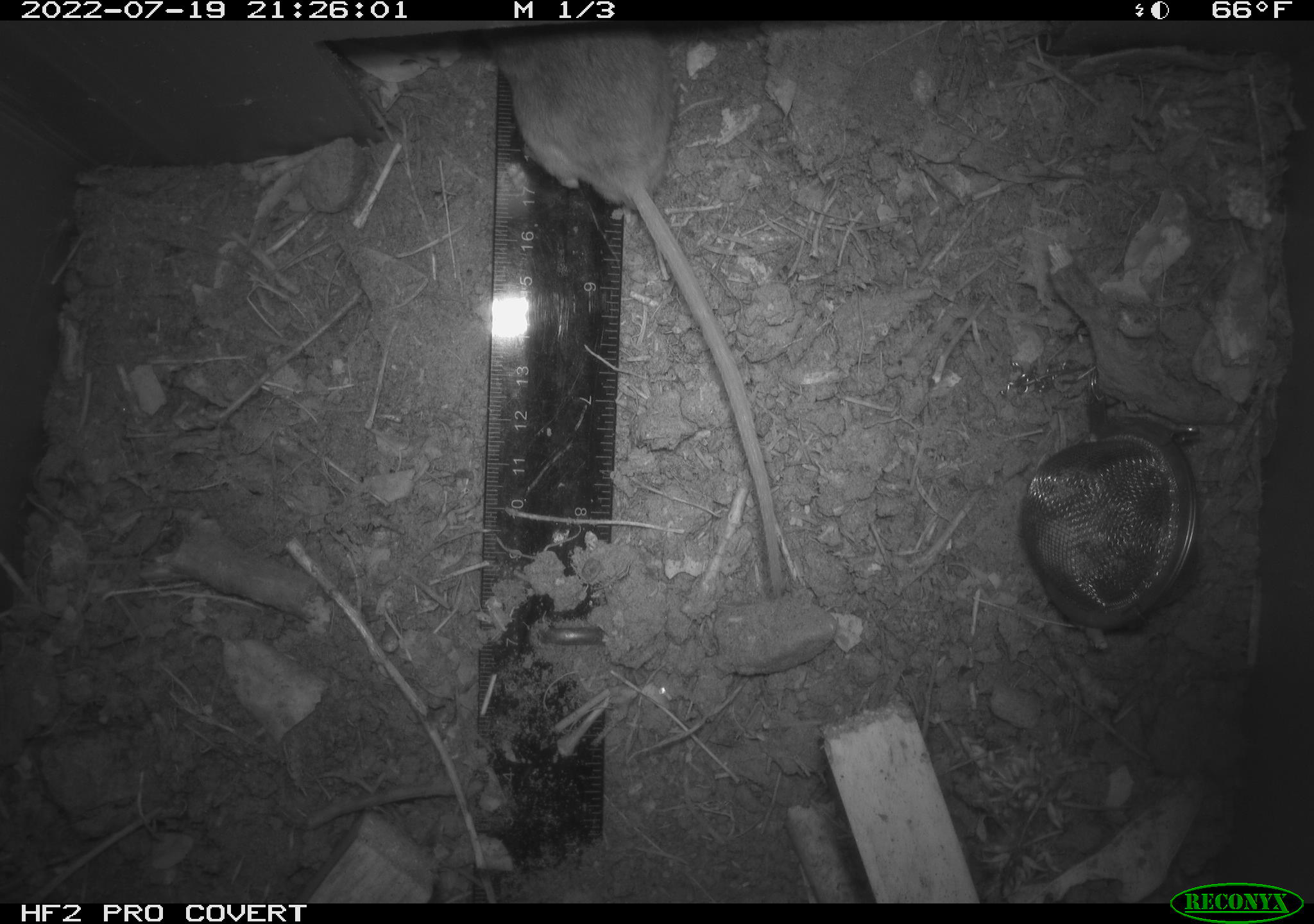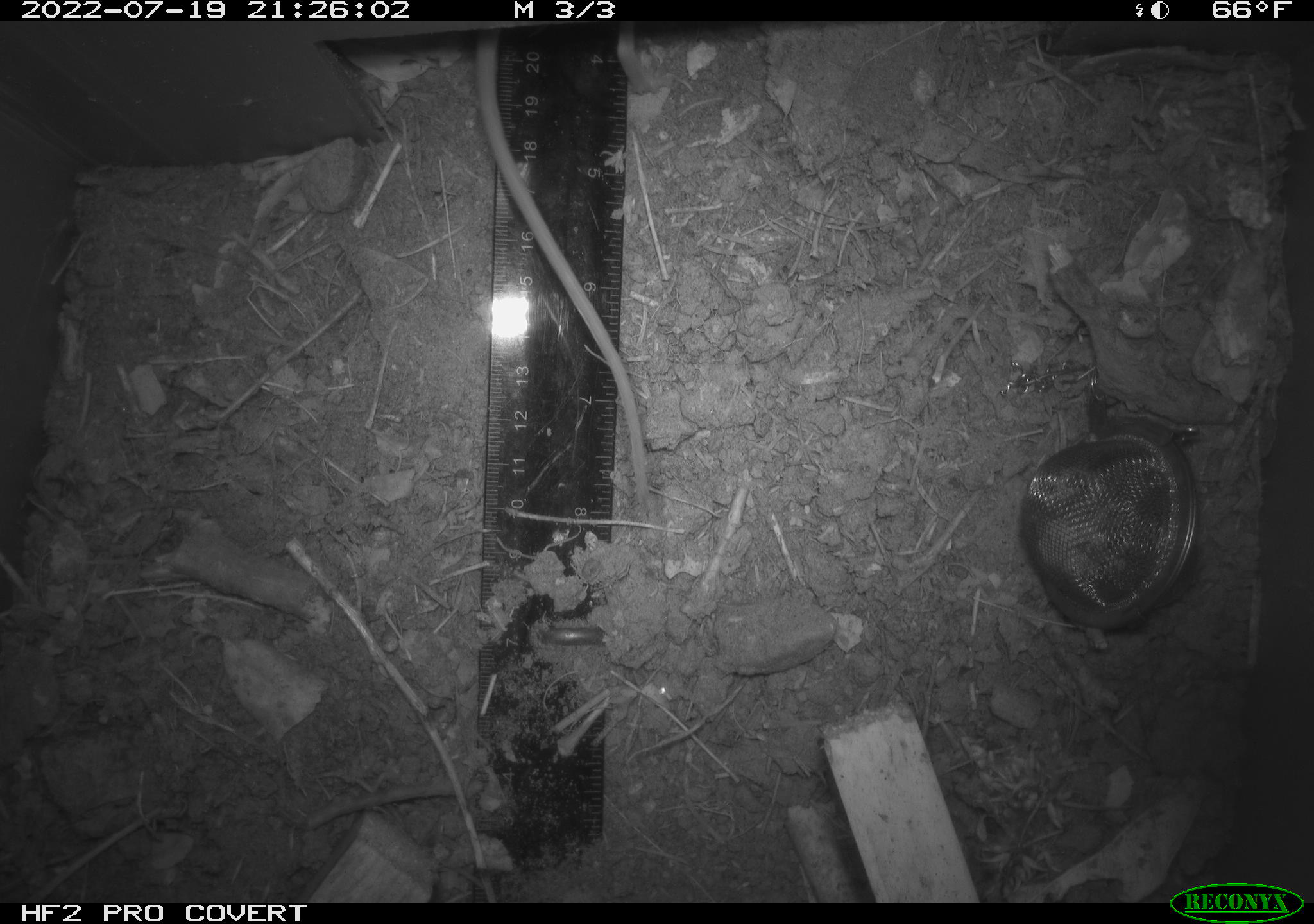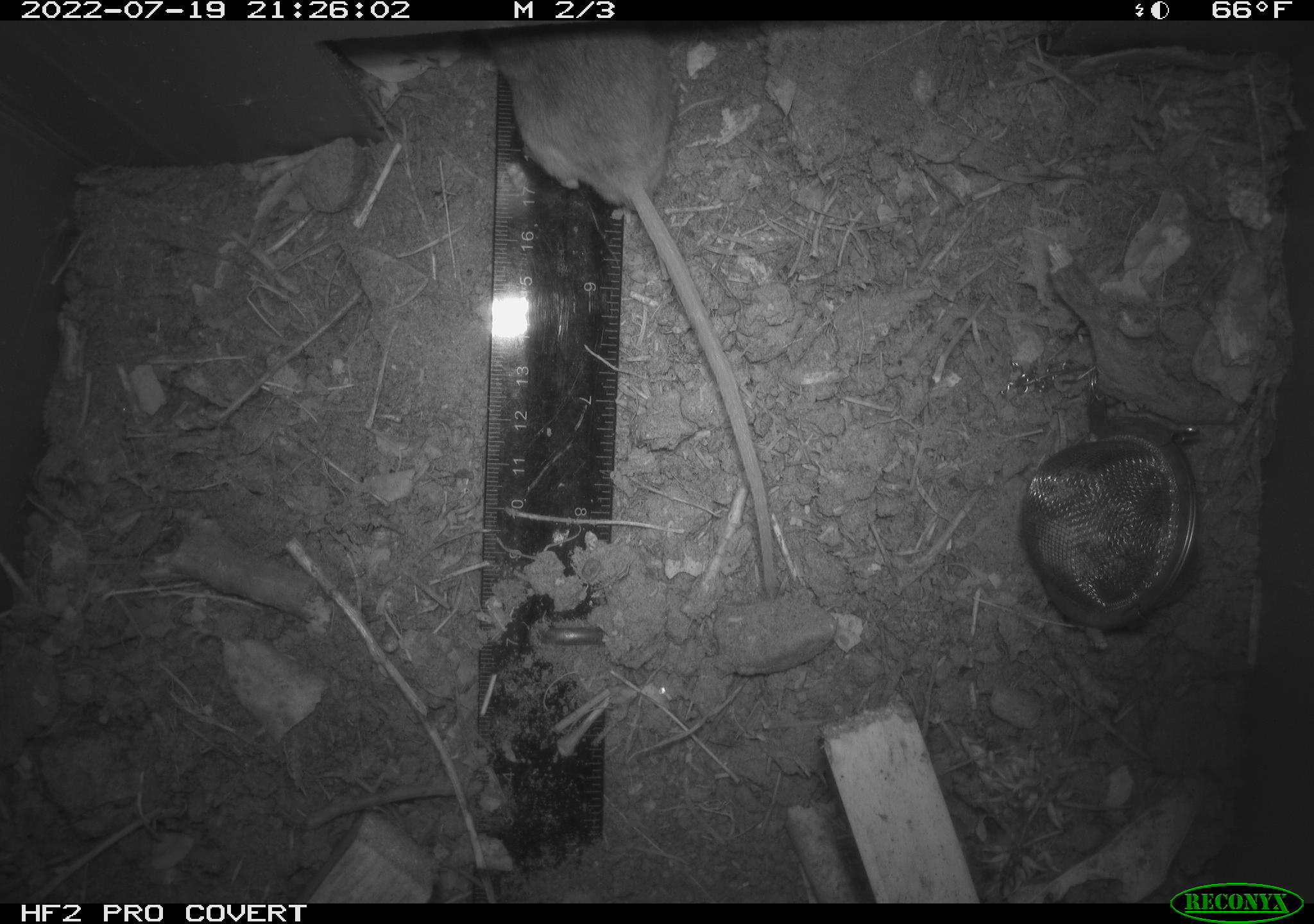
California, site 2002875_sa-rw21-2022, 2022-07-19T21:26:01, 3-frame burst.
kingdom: Animalia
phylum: Chordata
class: Mammalia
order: Rodentia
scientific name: Rodentia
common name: mouse species